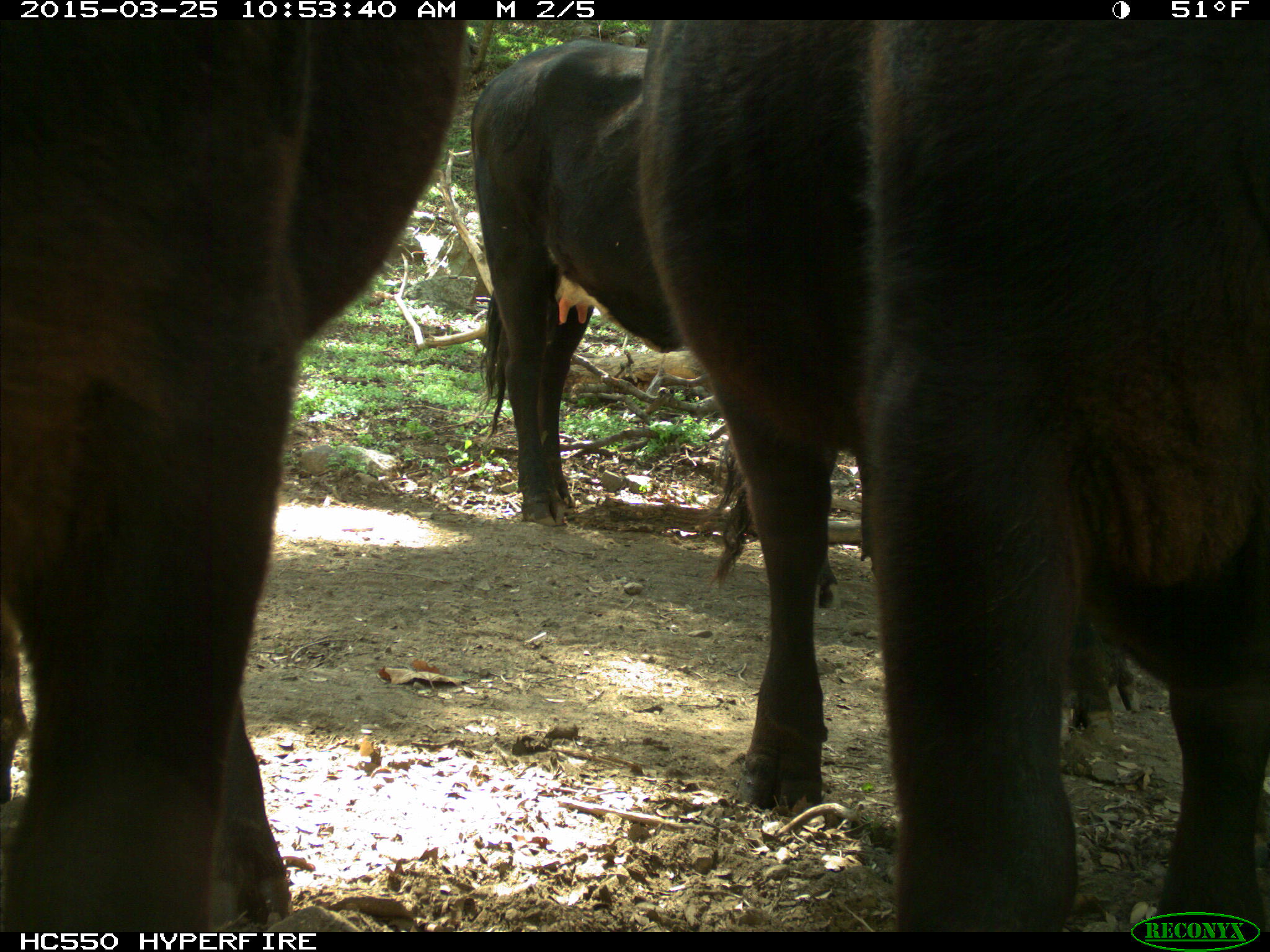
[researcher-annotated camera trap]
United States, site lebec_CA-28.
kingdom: Animalia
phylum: Chordata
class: Mammalia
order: Artiodactyla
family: Bovidae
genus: Bos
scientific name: Bos taurus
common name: domestic cow